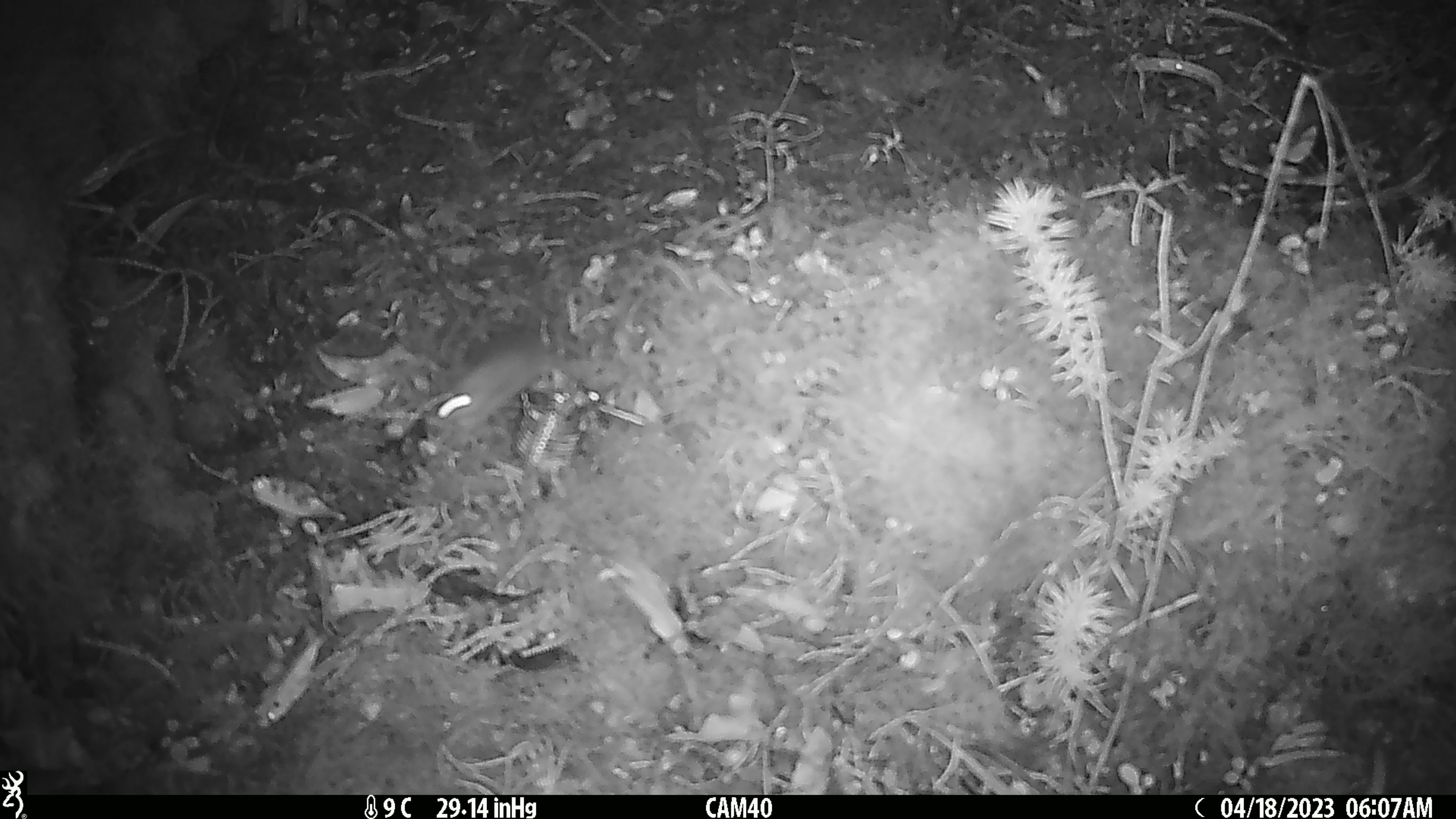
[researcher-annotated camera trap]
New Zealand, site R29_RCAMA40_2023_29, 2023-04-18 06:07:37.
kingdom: Animalia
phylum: Chordata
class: Mammalia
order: Rodentia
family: Muridae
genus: Mus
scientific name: Mus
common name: mouse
Mouse (Mus).